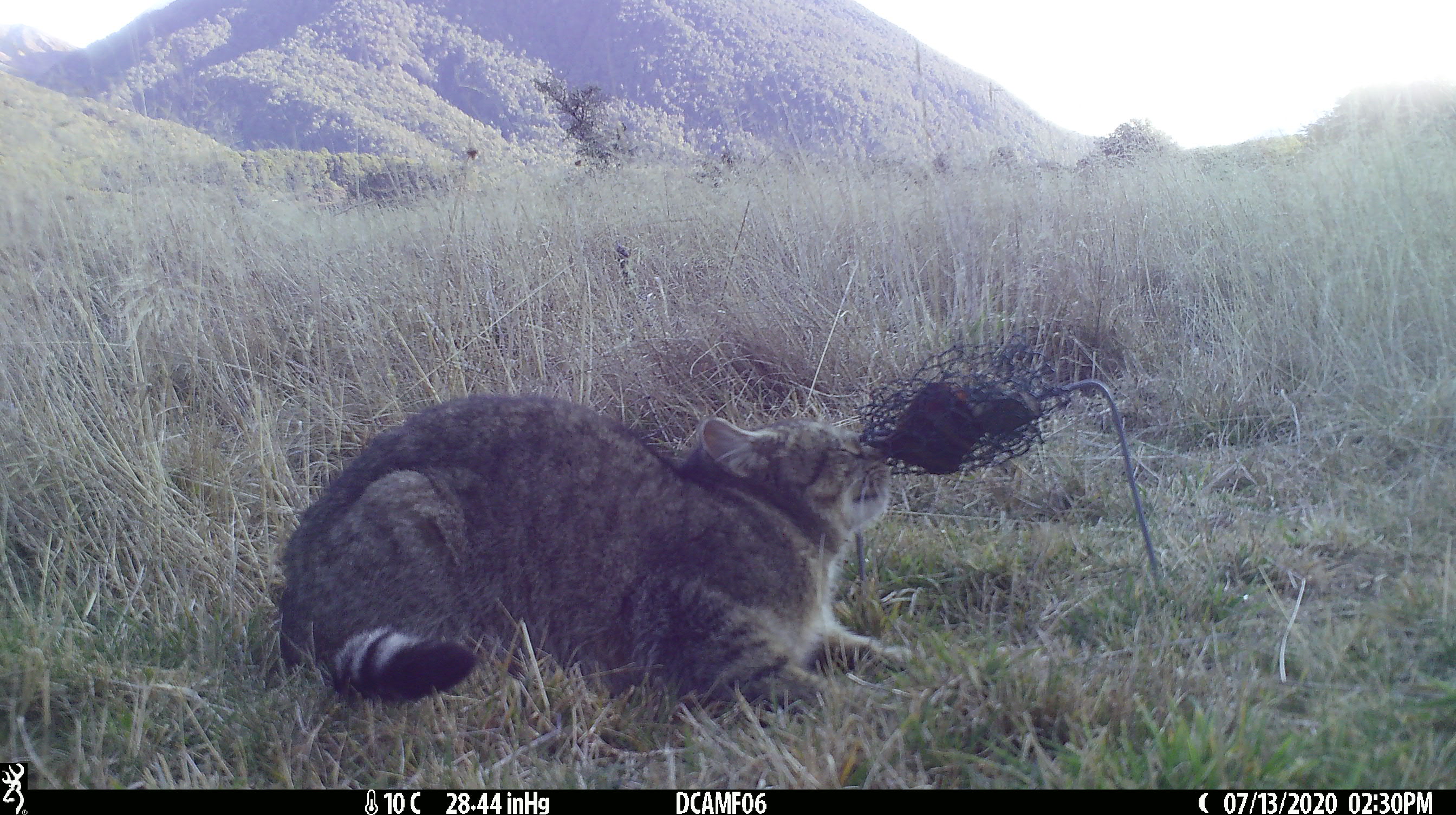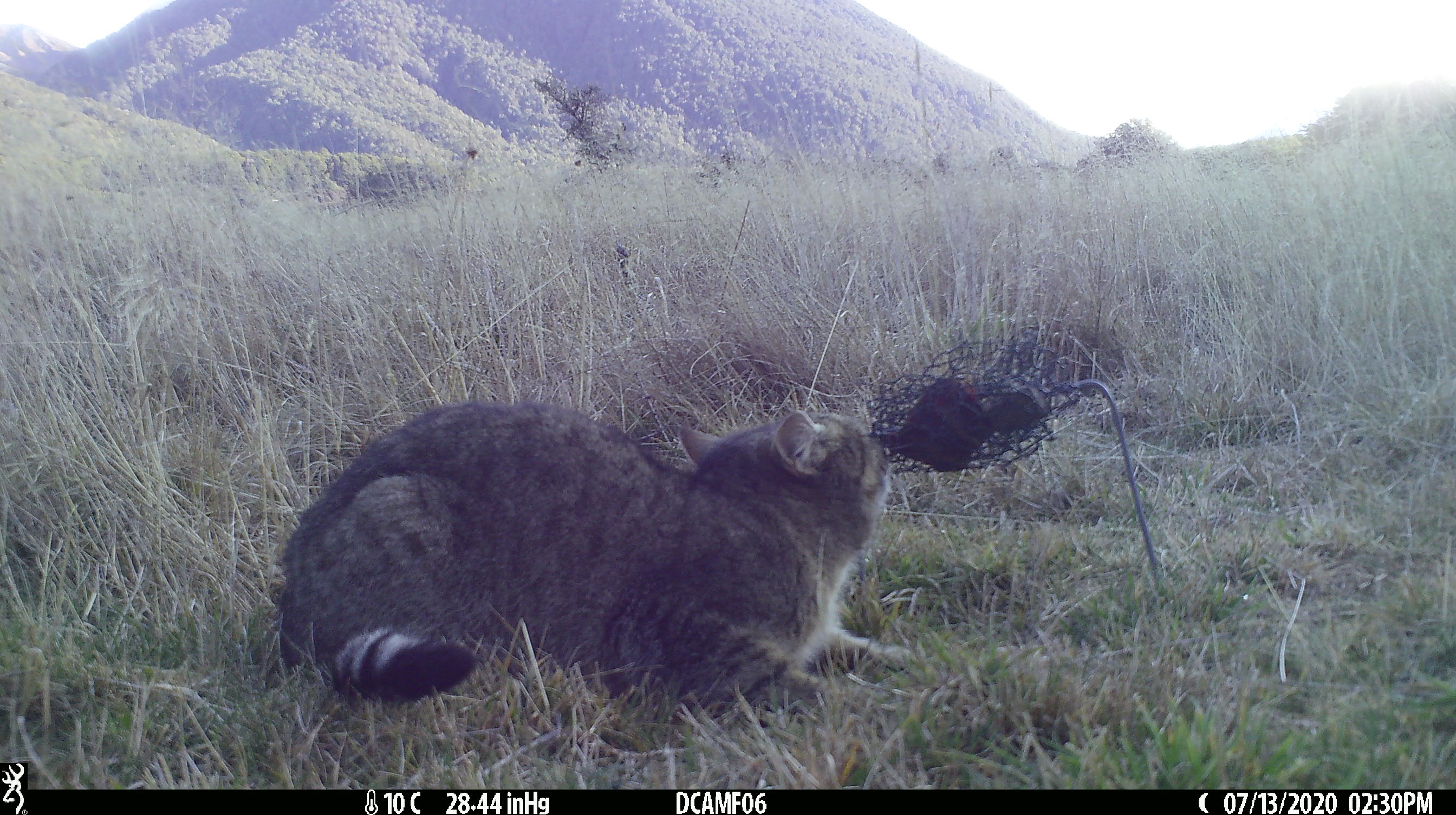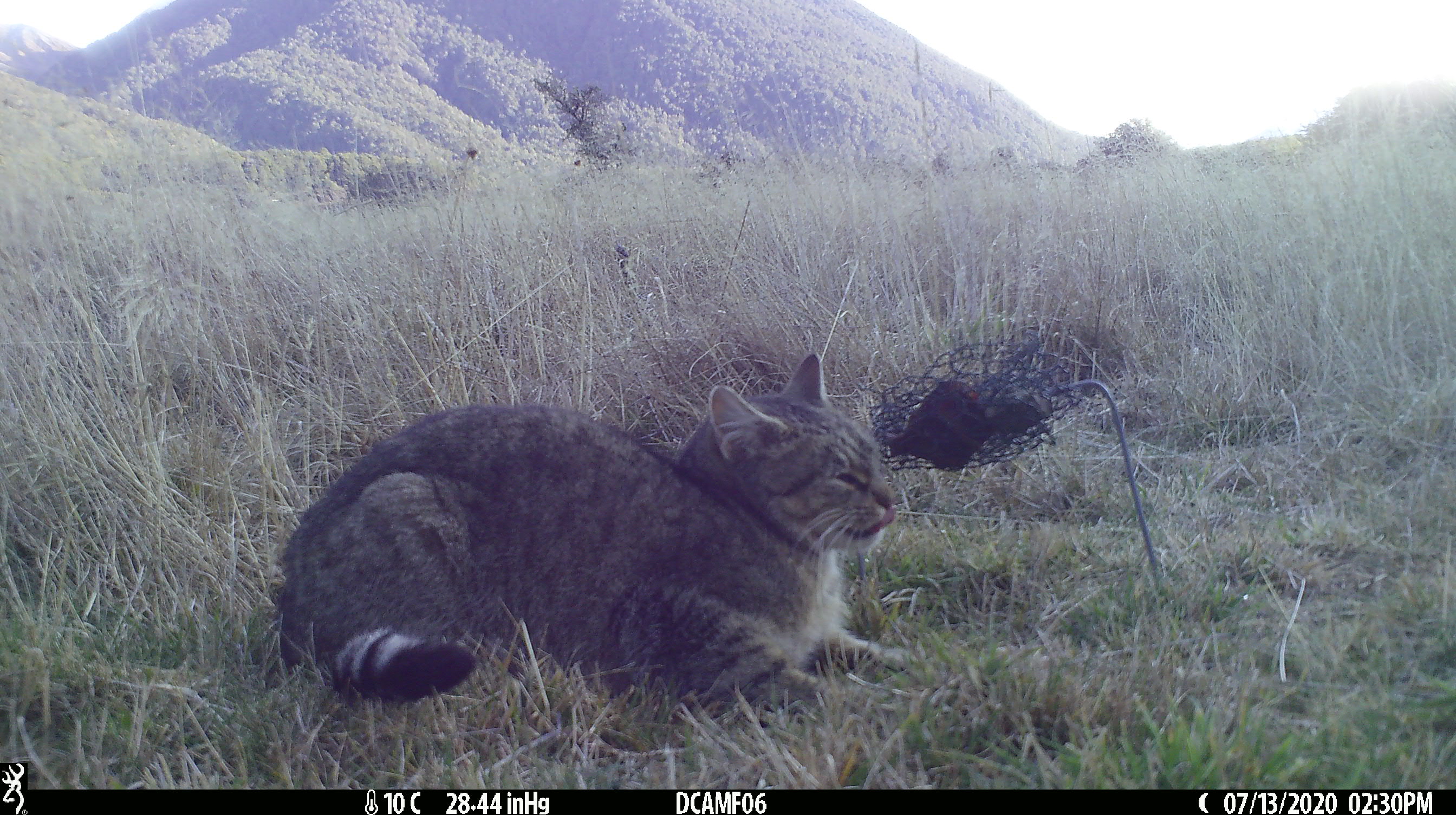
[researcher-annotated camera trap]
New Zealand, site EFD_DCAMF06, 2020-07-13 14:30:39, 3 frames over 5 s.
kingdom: Animalia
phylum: Chordata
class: Mammalia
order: Carnivora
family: Felidae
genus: Felis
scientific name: Felis catus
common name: domestic cat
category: cat